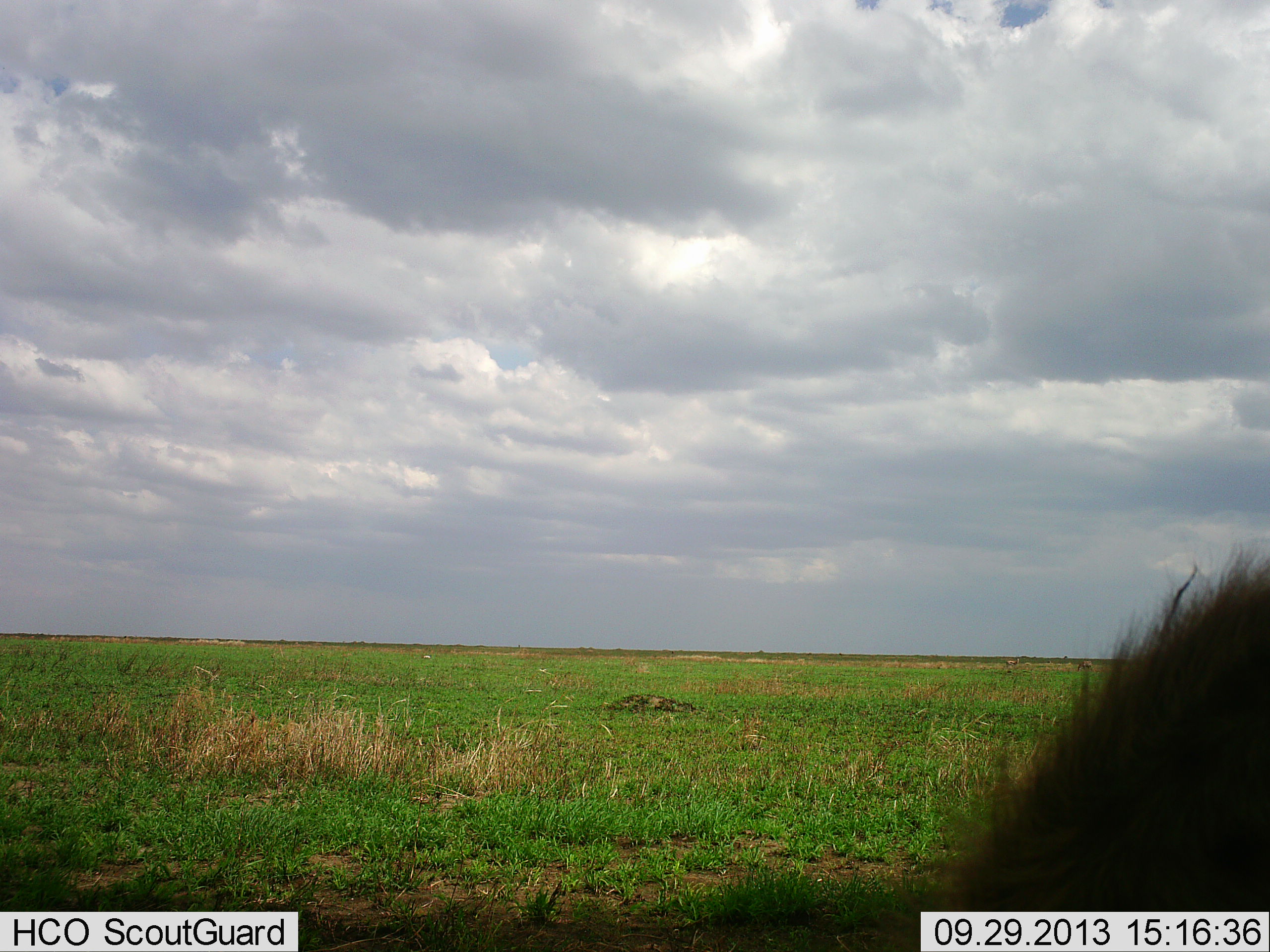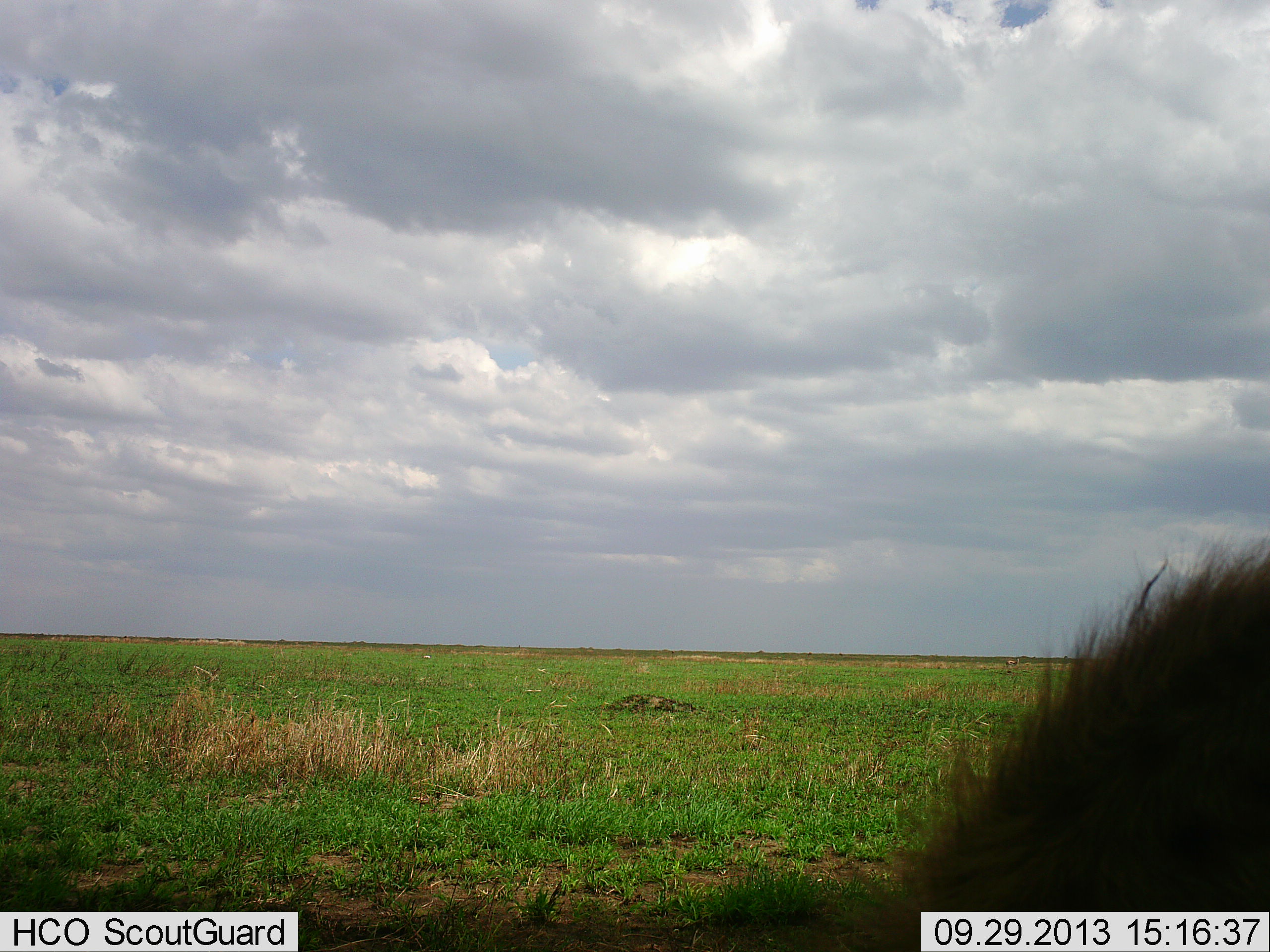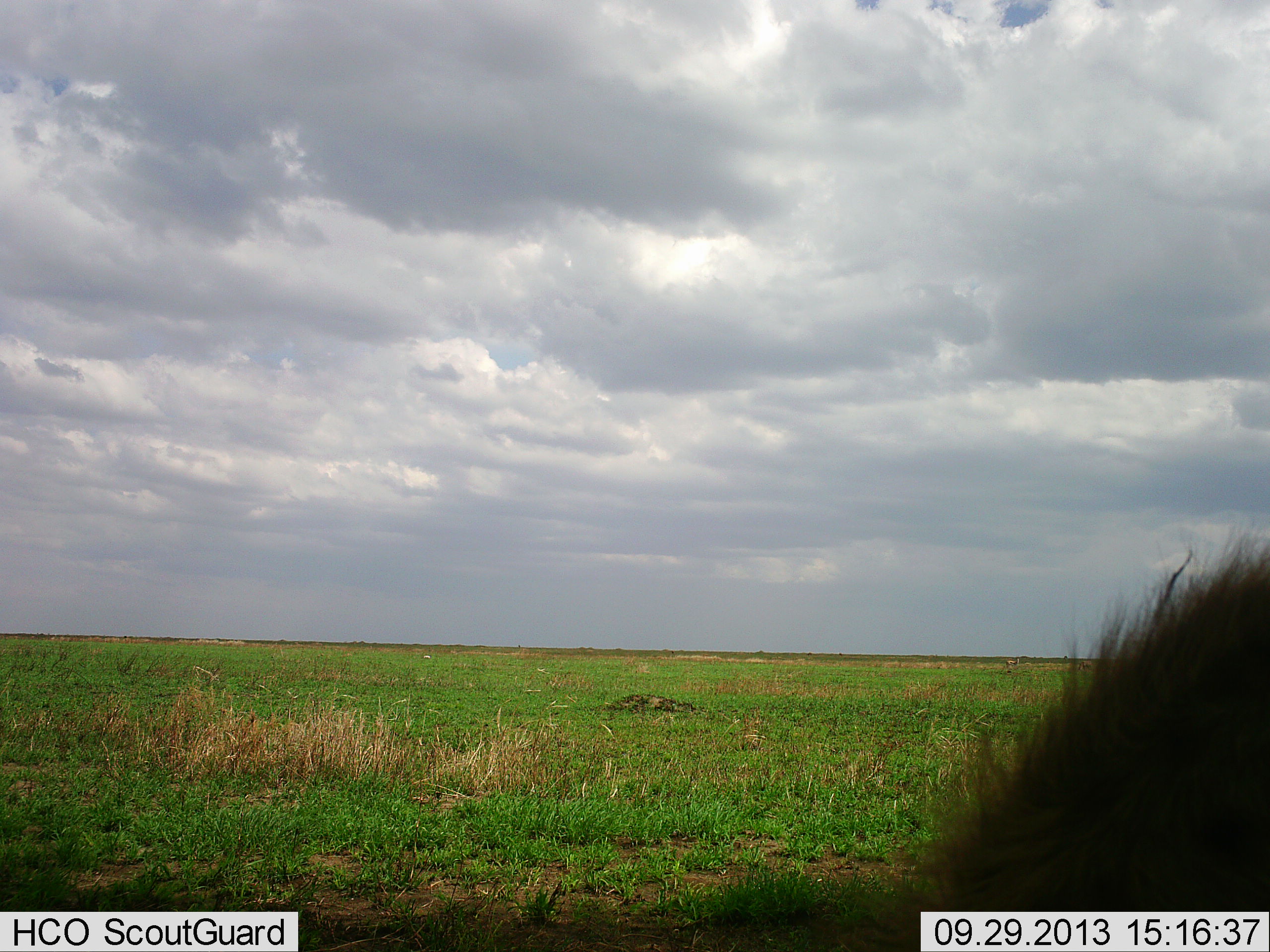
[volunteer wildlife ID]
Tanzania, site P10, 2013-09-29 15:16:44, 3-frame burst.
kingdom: Animalia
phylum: Chordata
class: Mammalia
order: Carnivora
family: Hyaenidae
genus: Crocuta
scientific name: Crocuta crocuta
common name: spotted hyena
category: hyenaspotted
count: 1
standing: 90%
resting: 0%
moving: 10%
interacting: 0%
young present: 0%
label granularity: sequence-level